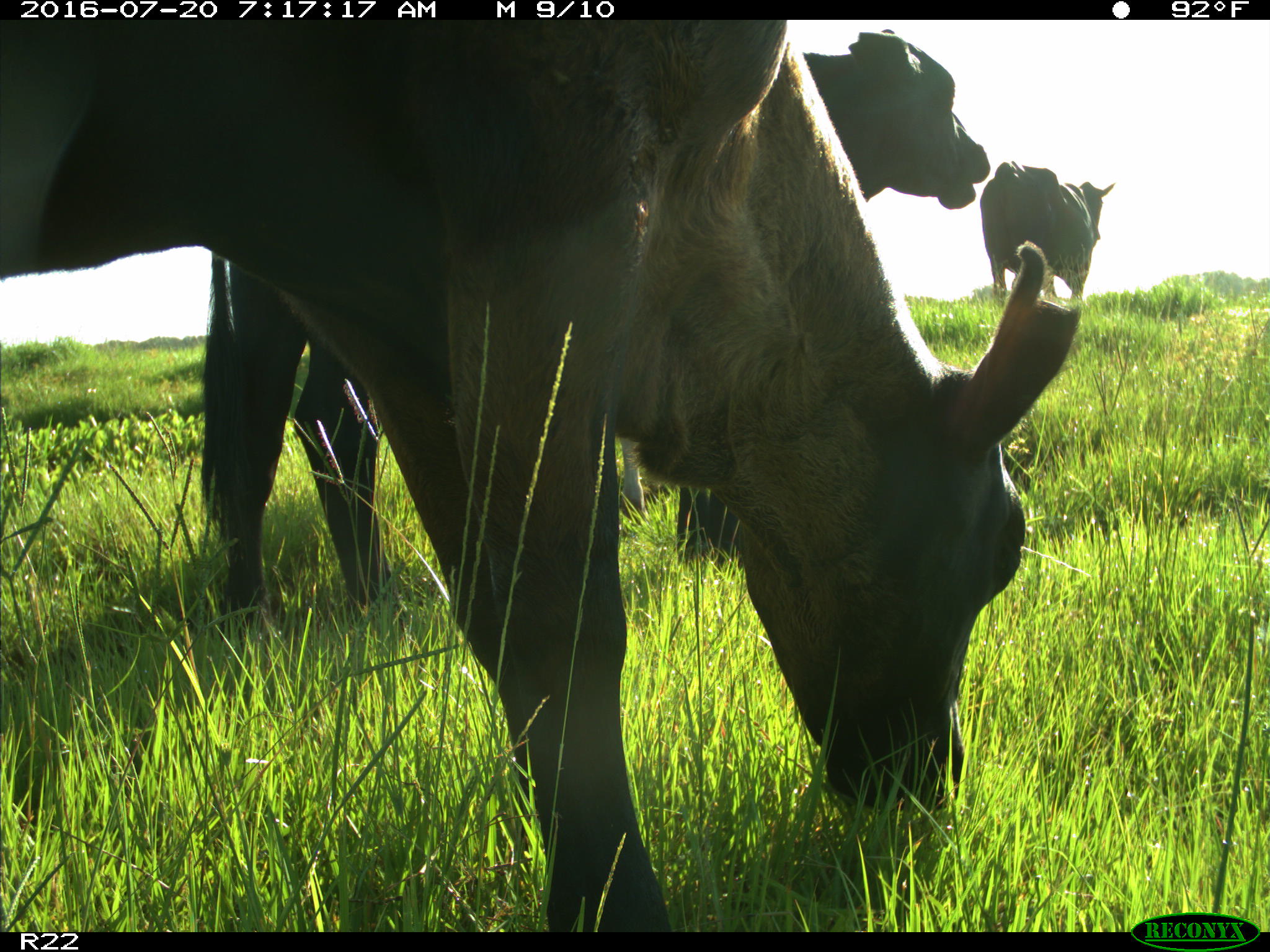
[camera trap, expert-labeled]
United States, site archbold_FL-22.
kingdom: Animalia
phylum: Chordata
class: Mammalia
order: Artiodactyla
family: Bovidae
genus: Bos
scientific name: Bos taurus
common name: domestic cow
Bos taurus (domestic cow).